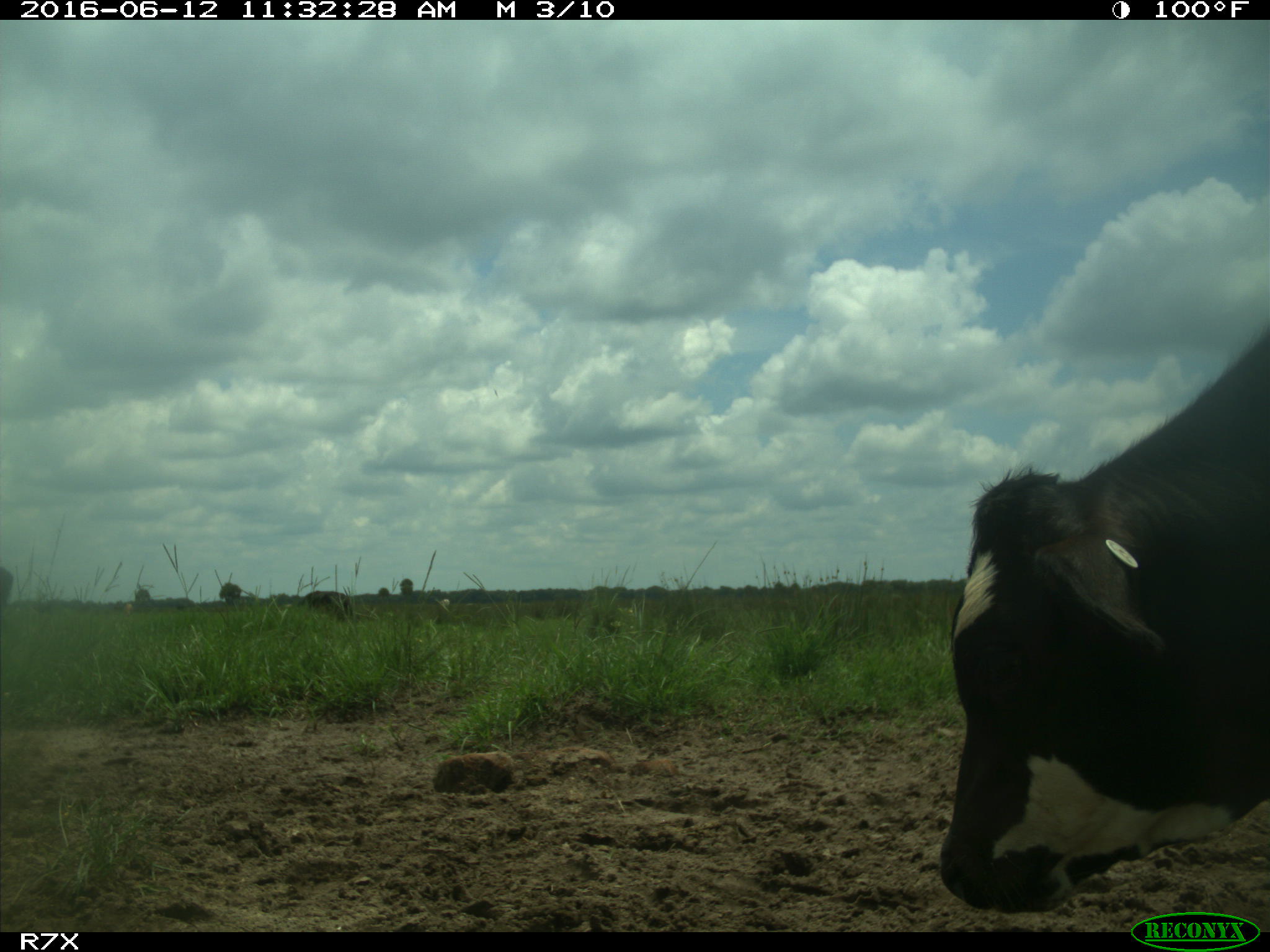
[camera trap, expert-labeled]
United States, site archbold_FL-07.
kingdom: Animalia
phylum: Chordata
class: Mammalia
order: Artiodactyla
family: Bovidae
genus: Bos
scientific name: Bos taurus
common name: domestic cow